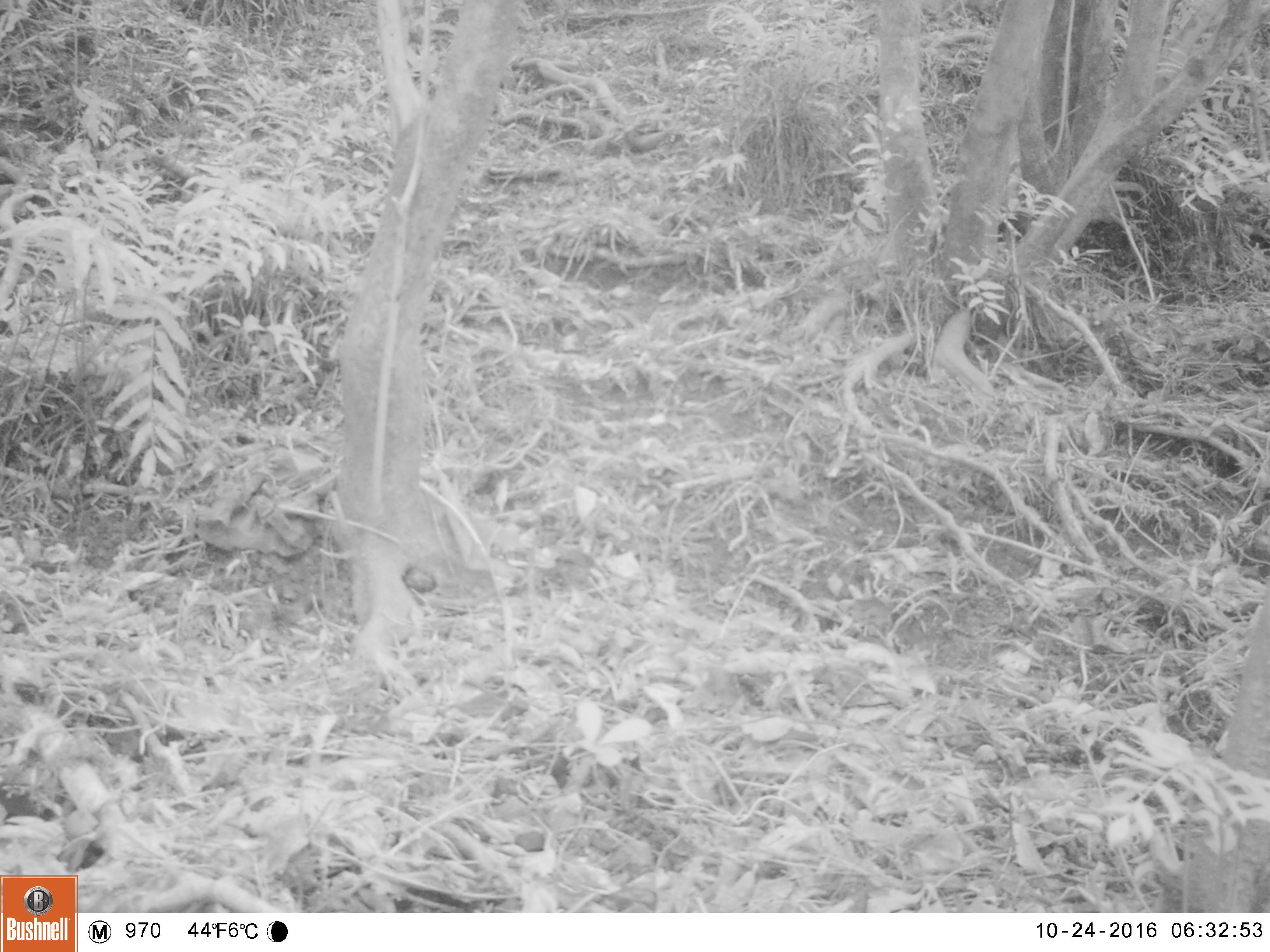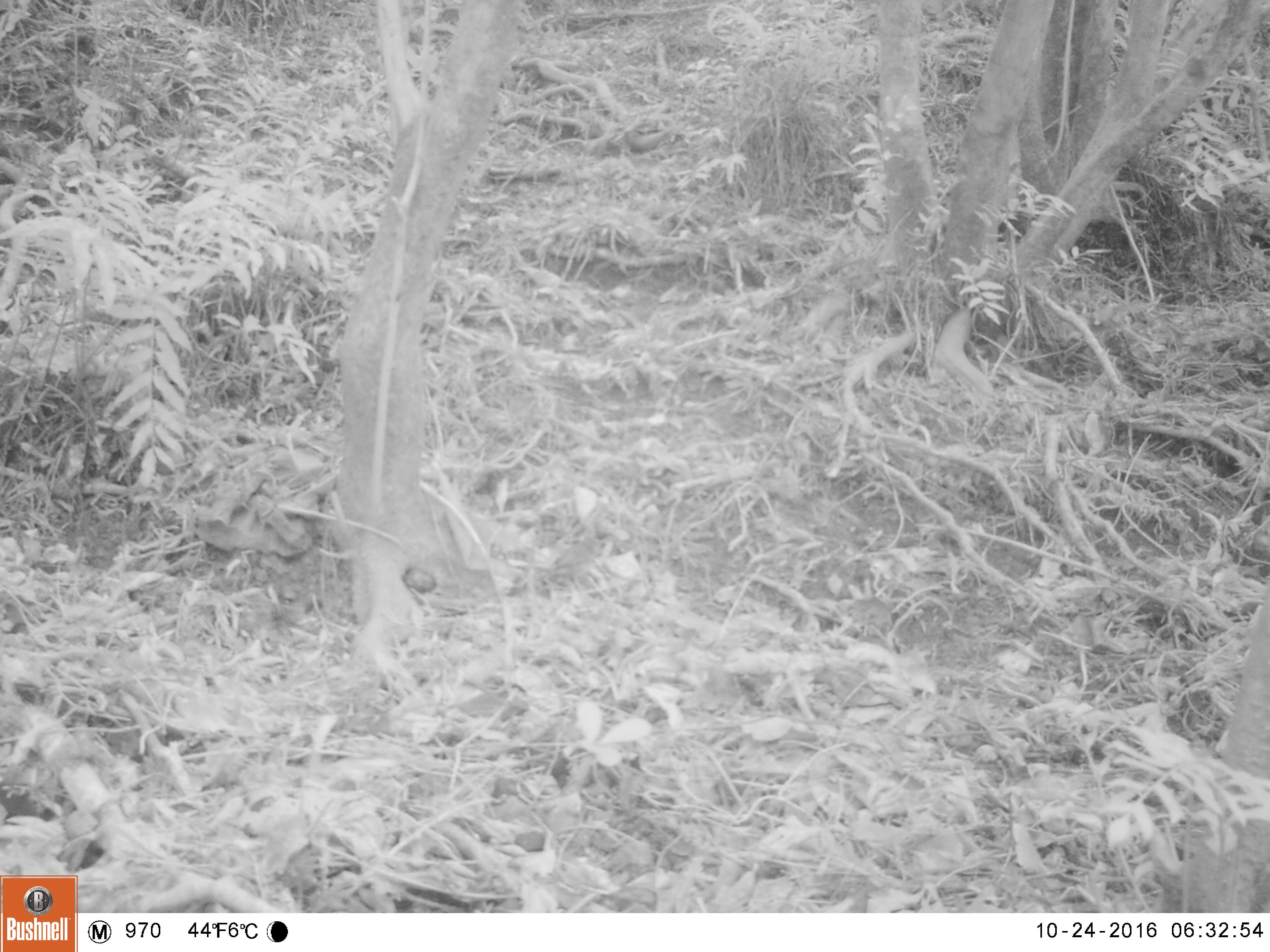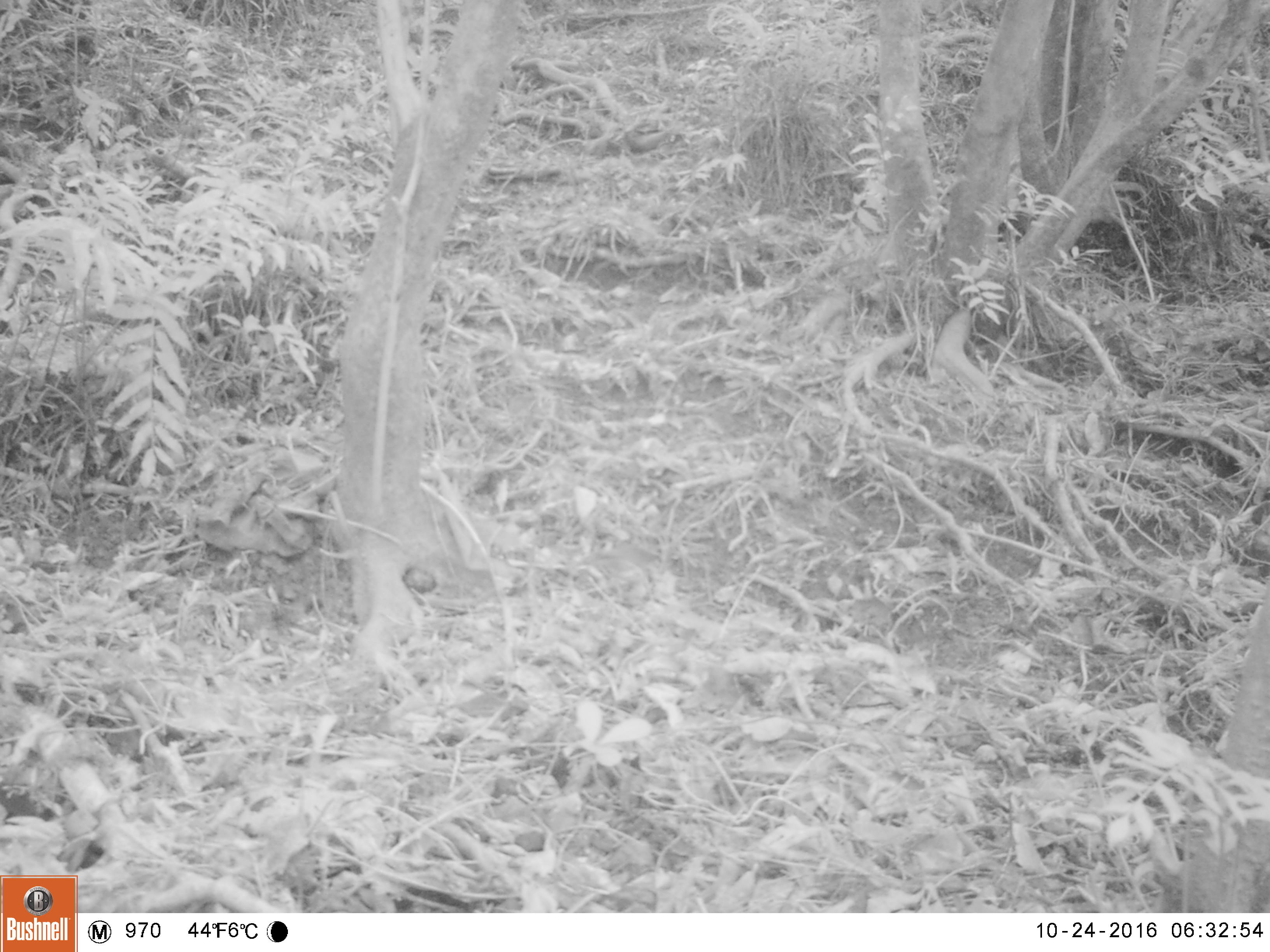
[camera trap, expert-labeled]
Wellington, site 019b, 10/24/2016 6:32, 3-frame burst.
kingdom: Animalia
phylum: Chordata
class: Aves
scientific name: Aves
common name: bird